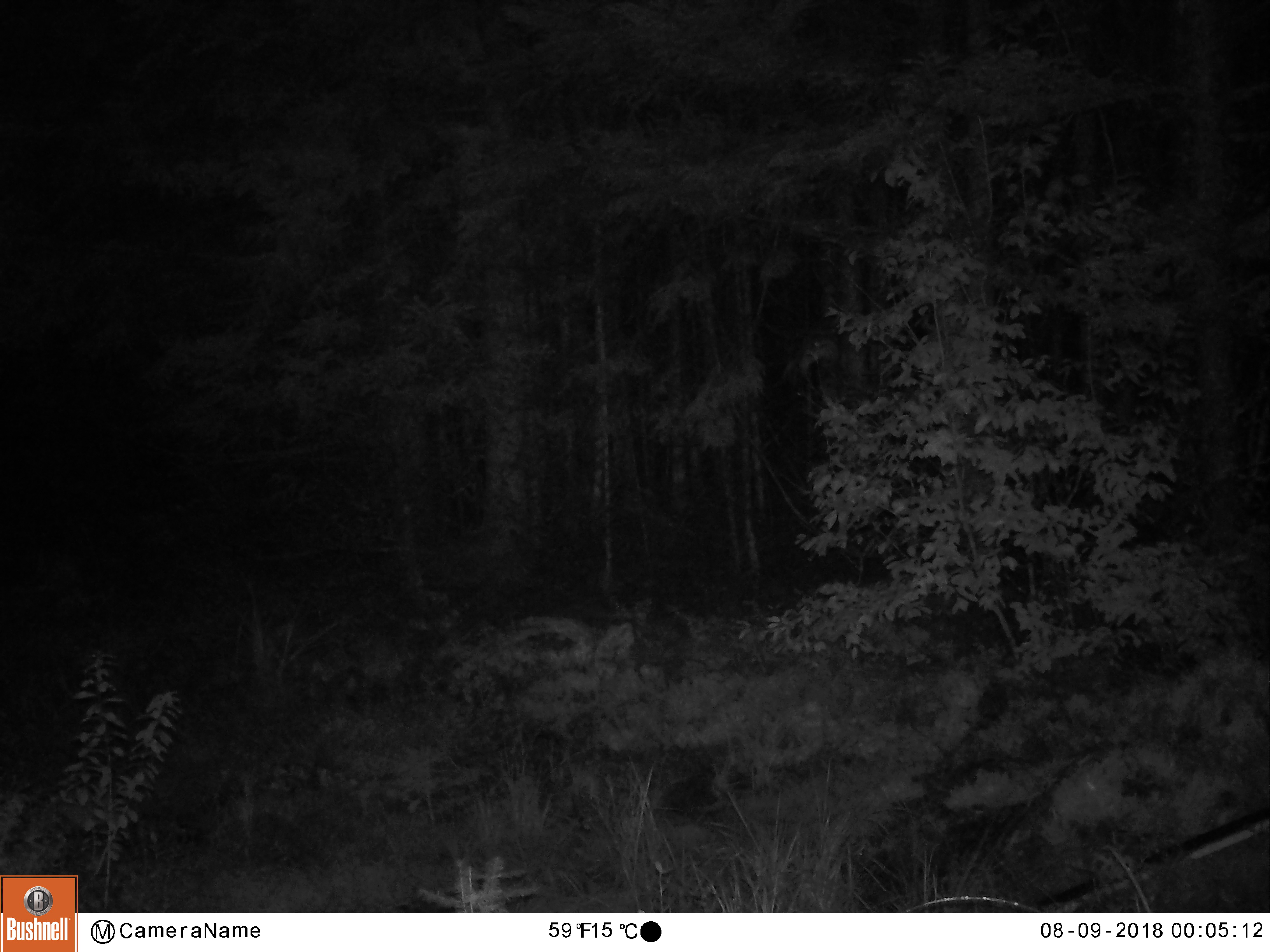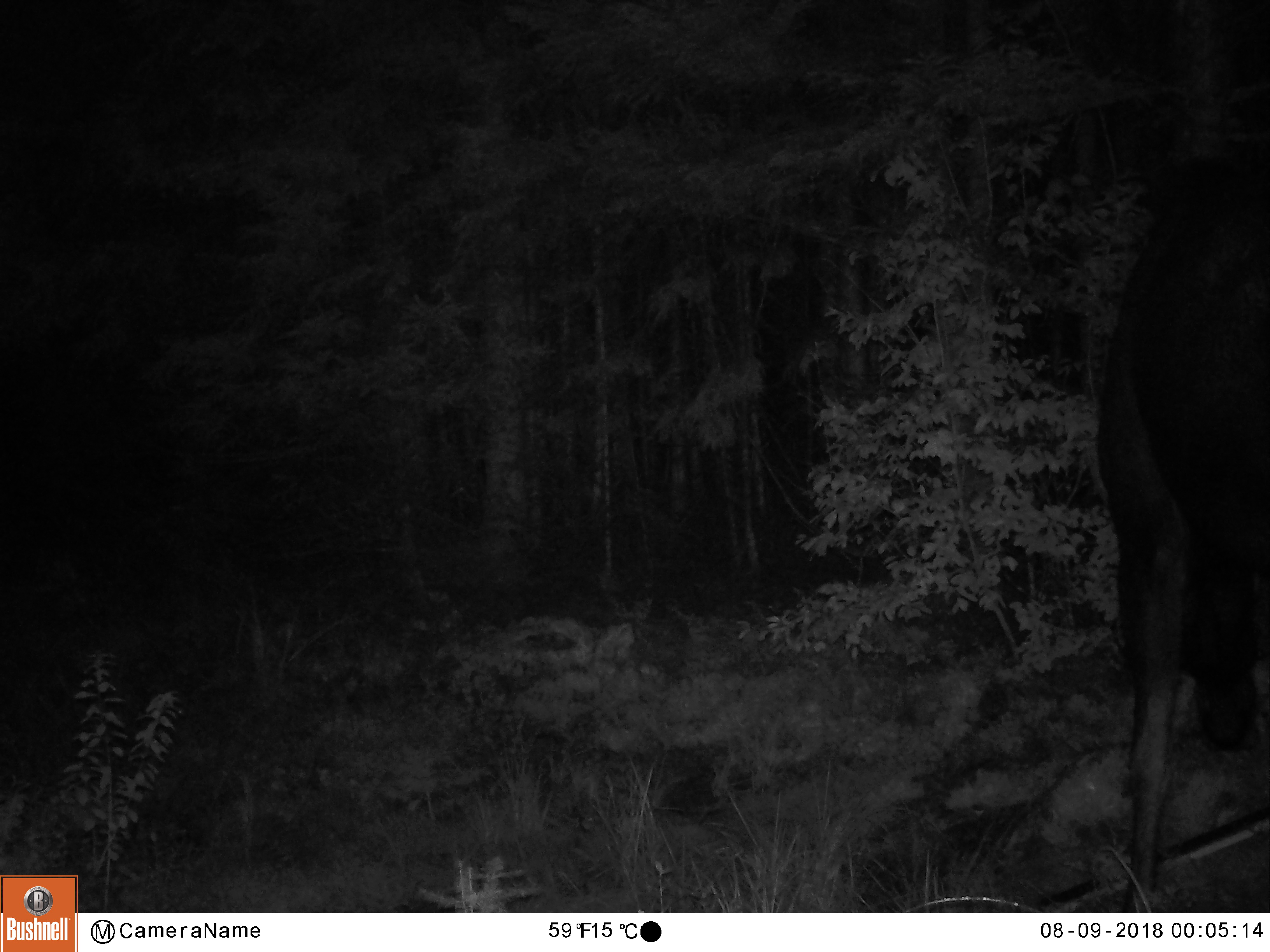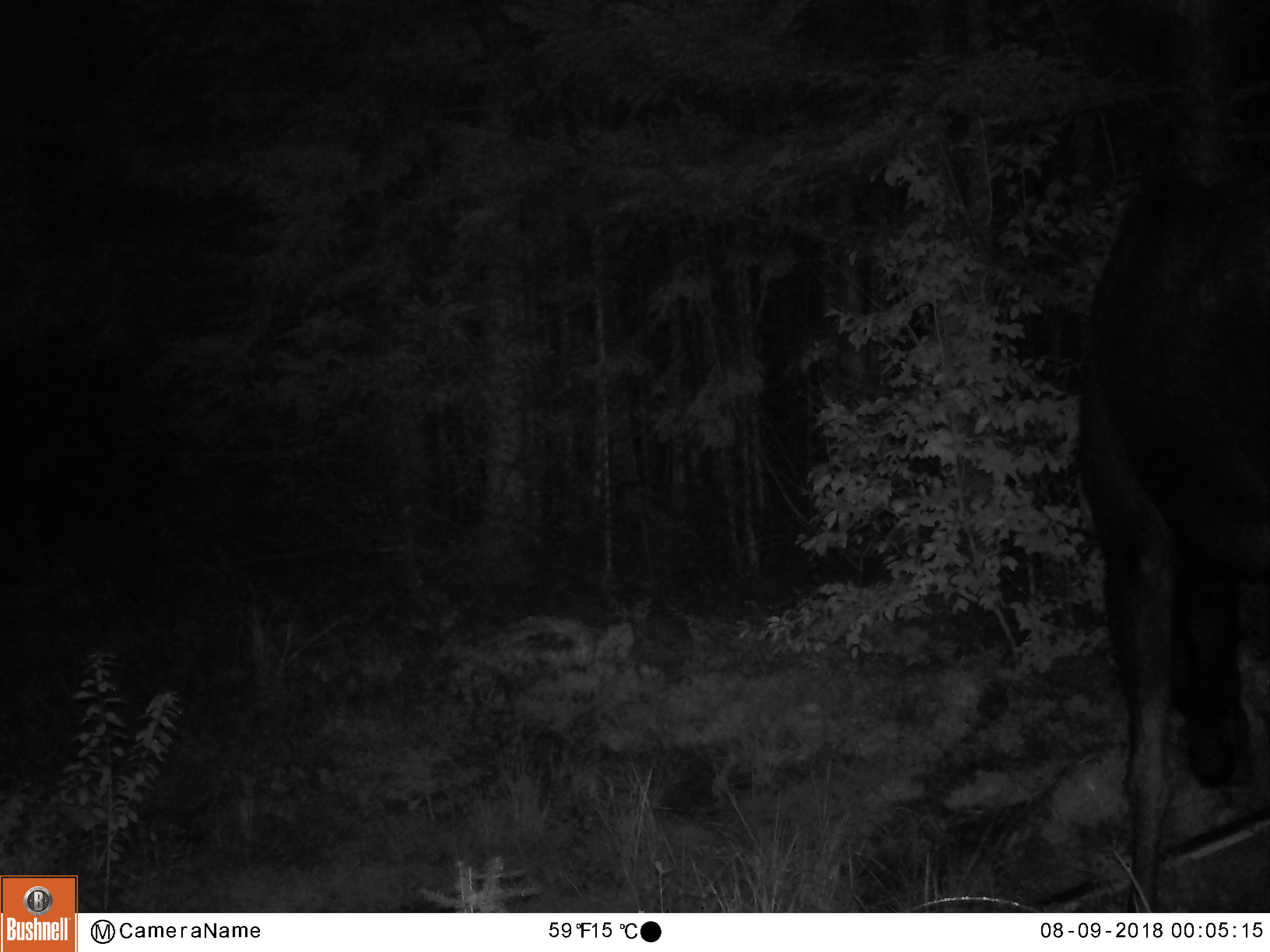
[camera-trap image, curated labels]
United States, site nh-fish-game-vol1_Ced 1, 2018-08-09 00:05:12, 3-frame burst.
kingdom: Animalia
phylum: Chordata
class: Mammalia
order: Artiodactyla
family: Cervidae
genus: Alces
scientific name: Alces alces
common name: moose